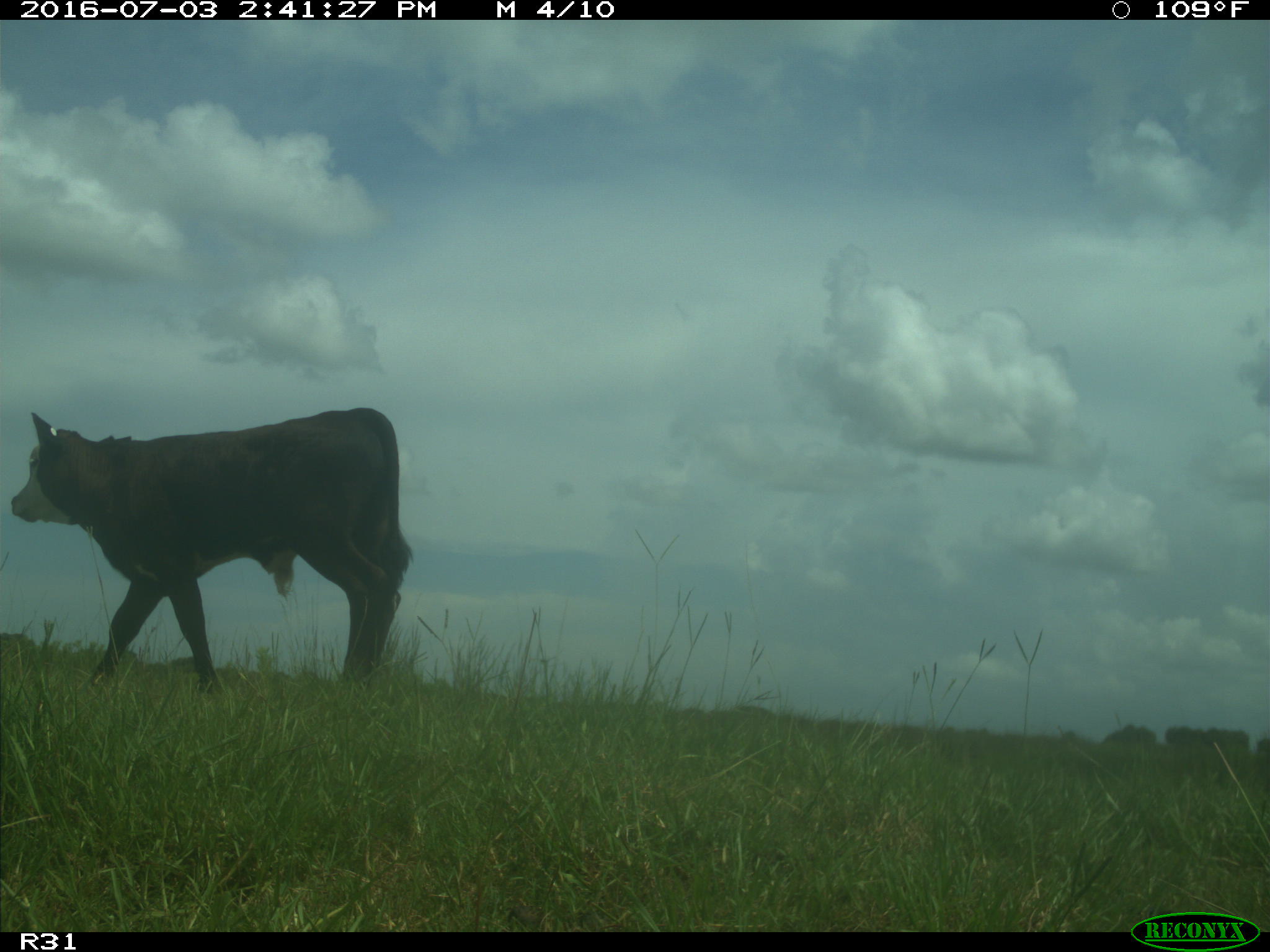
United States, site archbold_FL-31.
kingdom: Animalia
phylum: Chordata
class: Mammalia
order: Artiodactyla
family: Bovidae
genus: Bos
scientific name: Bos taurus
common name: domestic cow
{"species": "Bos taurus (domestic cow)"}